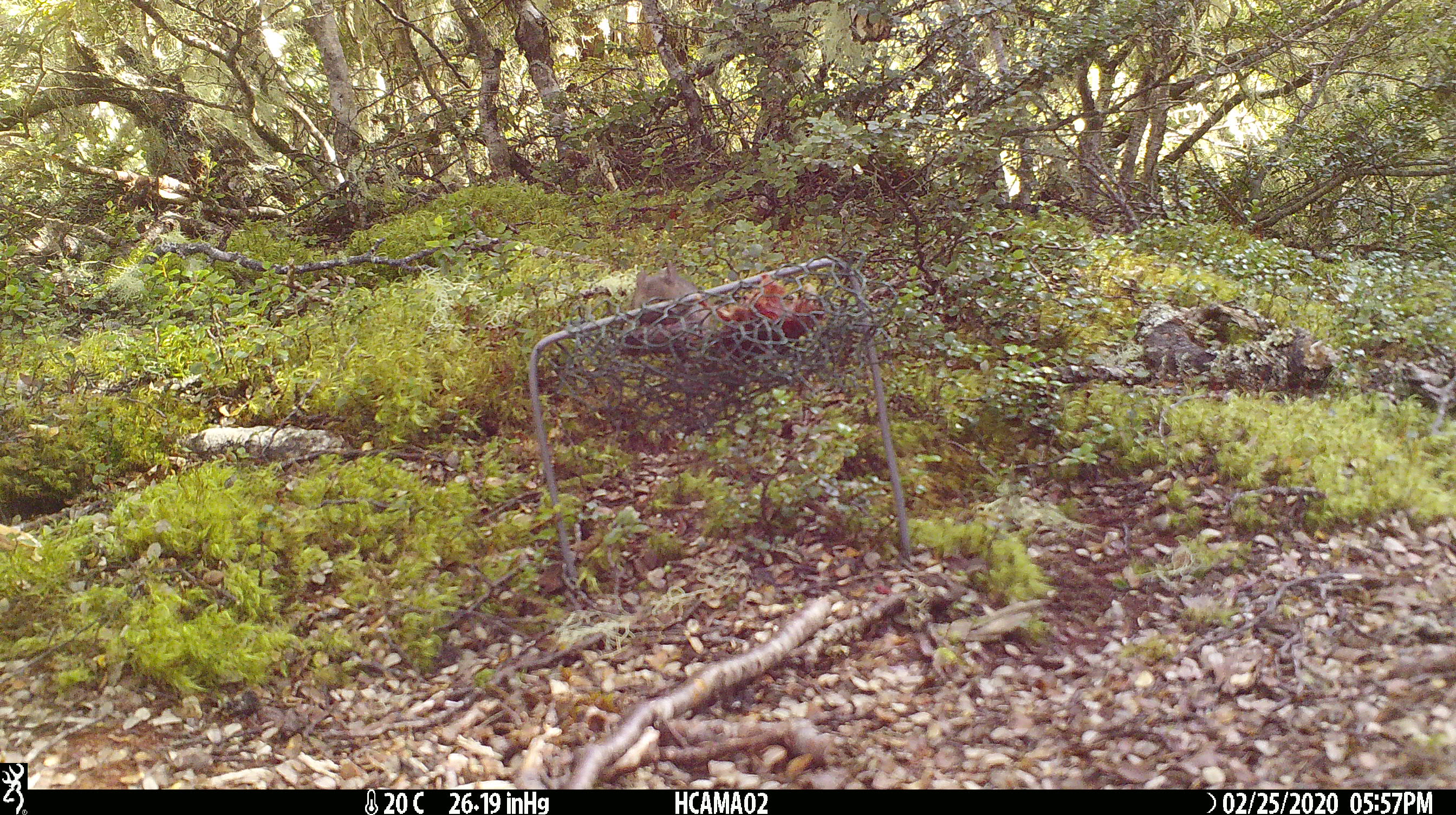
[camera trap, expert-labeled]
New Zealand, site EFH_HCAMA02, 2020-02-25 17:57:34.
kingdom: Animalia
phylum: Chordata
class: Mammalia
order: Rodentia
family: Muridae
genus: Mus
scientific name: Mus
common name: mouse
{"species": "mouse (Mus)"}